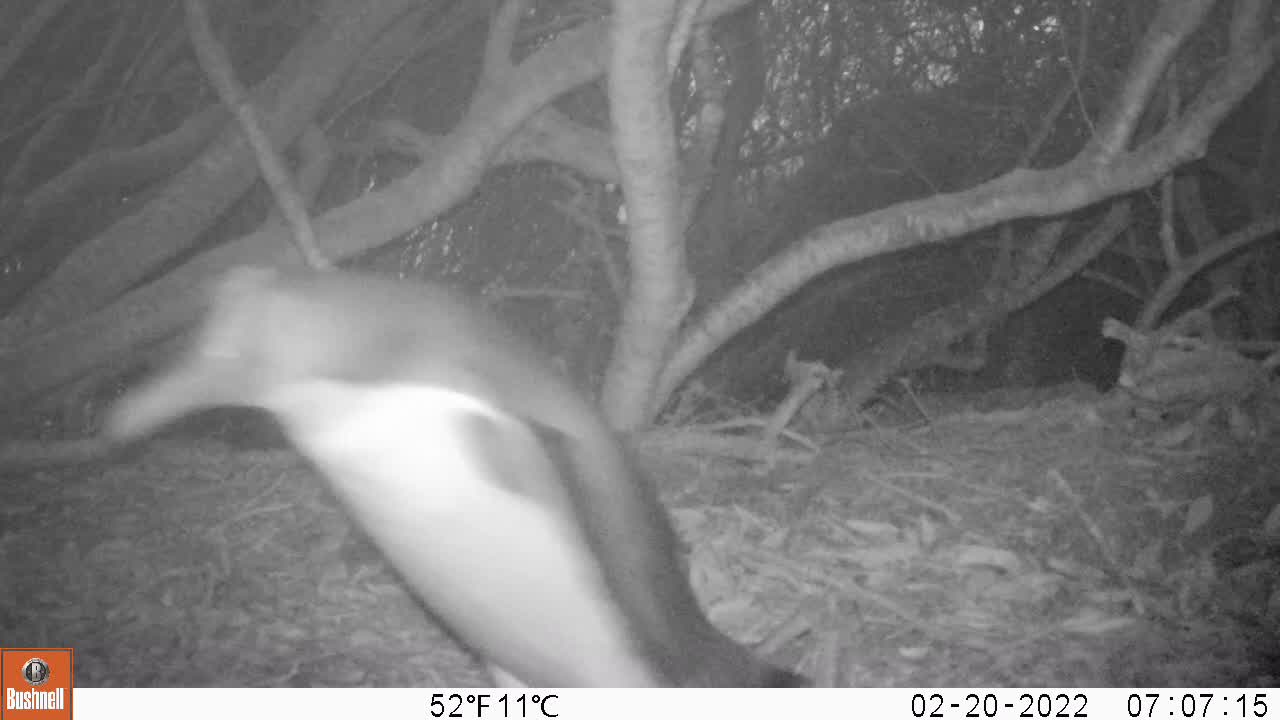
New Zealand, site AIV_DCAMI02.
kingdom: Animalia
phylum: Chordata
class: Aves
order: Sphenisciformes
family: Spheniscidae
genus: Megadyptes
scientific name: Megadyptes antipodes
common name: yellow-eyed penguin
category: yellow eyed penguin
Yellow eyed penguin (yellow-eyed penguin) (Megadyptes antipodes).